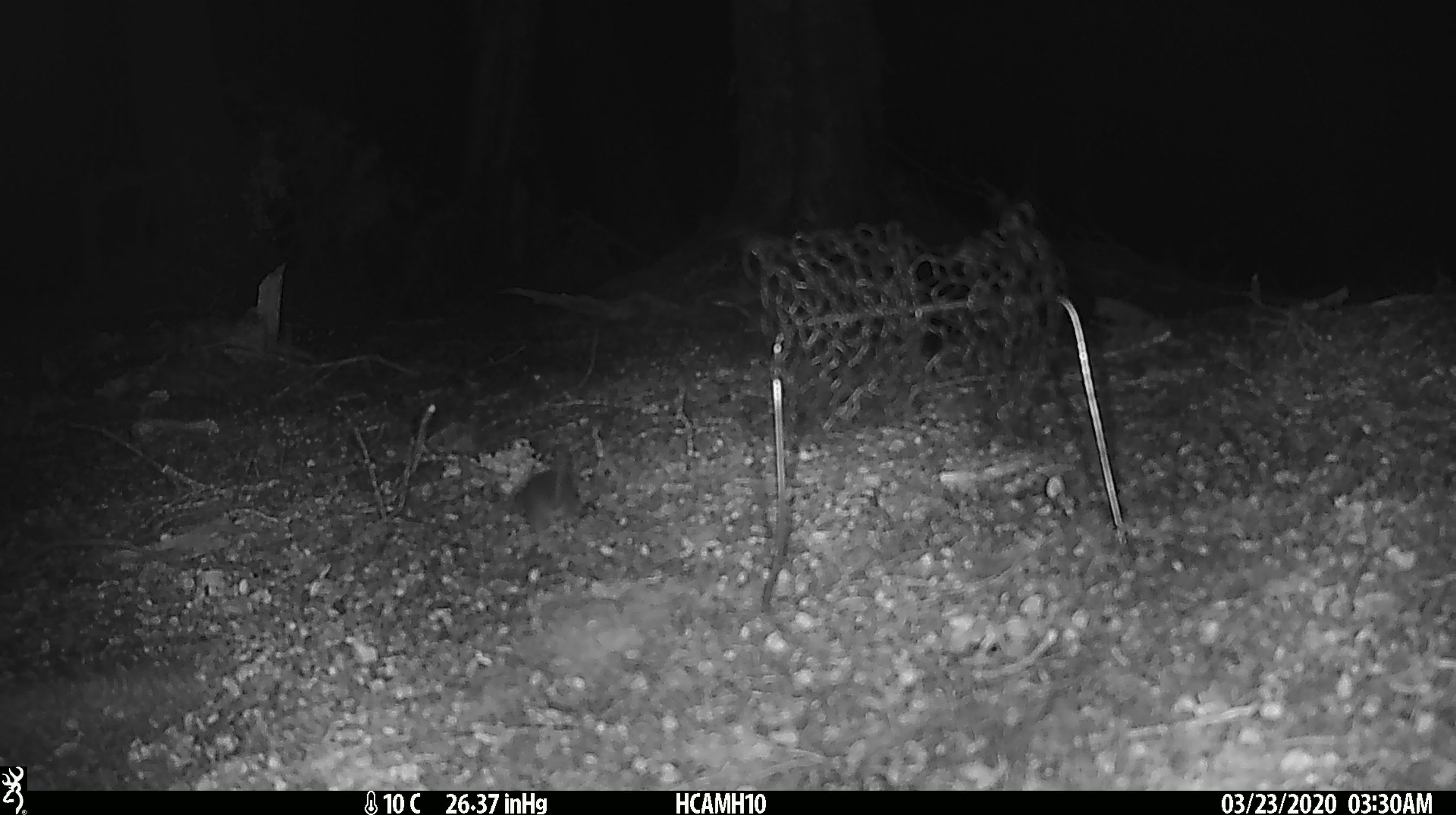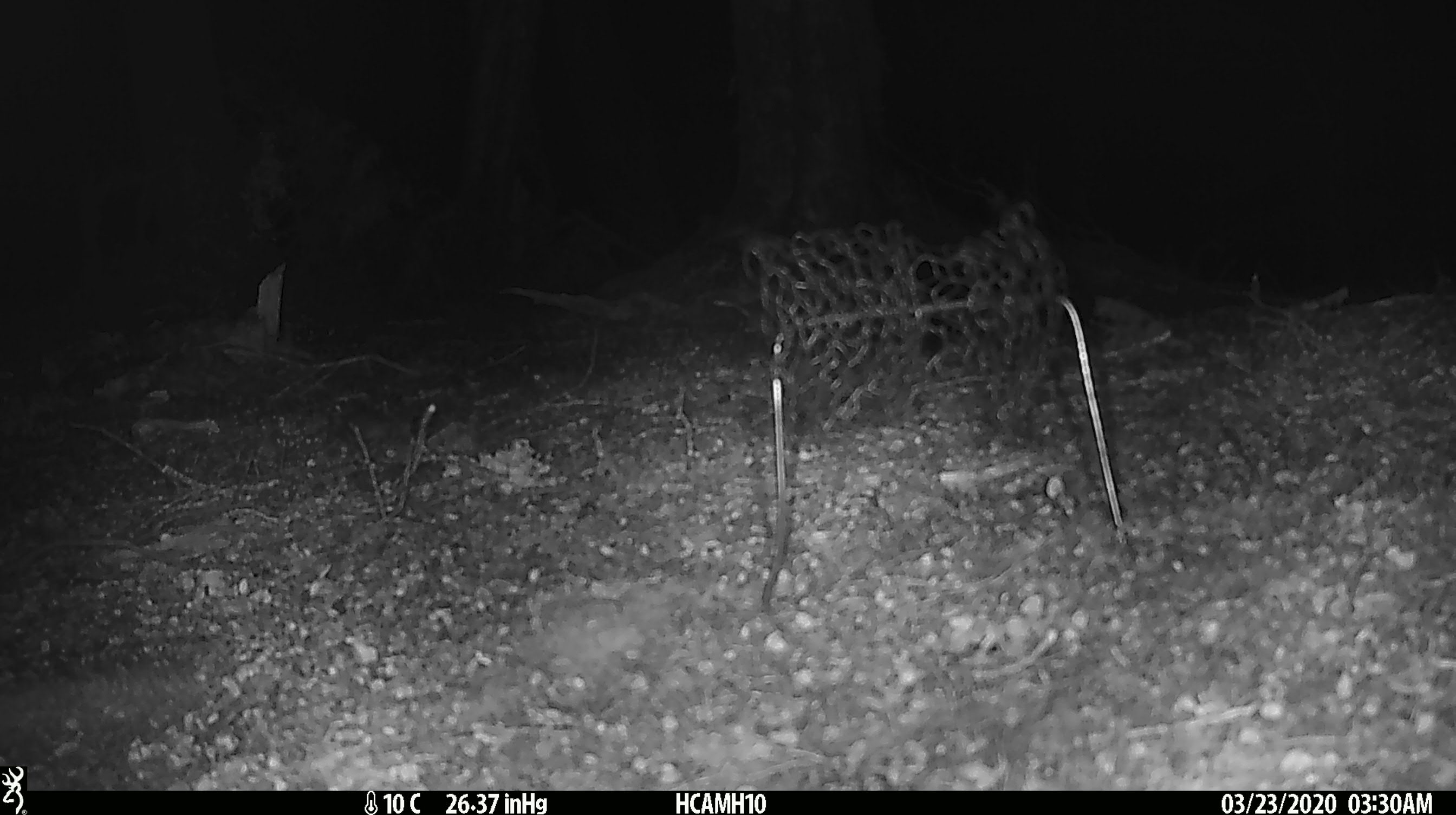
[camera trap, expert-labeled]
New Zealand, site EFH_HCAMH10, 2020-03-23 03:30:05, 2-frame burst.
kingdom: Animalia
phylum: Chordata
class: Mammalia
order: Rodentia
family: Muridae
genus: Mus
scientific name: Mus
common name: mouse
Mouse (Mus).